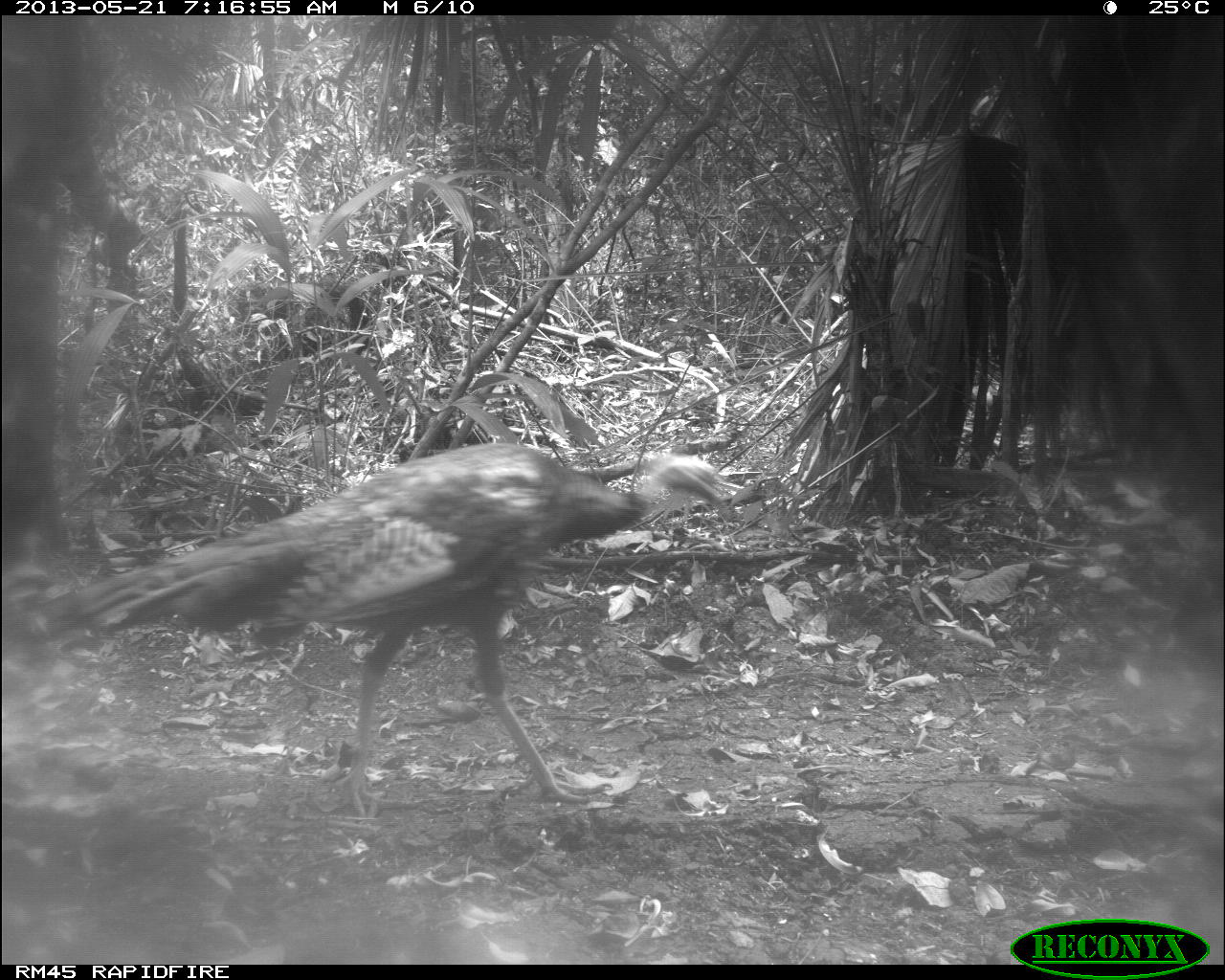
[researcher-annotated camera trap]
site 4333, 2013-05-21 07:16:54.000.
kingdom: Animalia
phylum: Chordata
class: Aves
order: Galliformes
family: Phasianidae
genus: Meleagris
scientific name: Meleagris ocellata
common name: ocellated turkey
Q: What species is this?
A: Meleagris ocellata (ocellated turkey).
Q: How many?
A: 1.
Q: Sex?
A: Female.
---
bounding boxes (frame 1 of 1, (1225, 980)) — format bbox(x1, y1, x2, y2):
meleagris ocellata: bbox(0, 441, 744, 822)